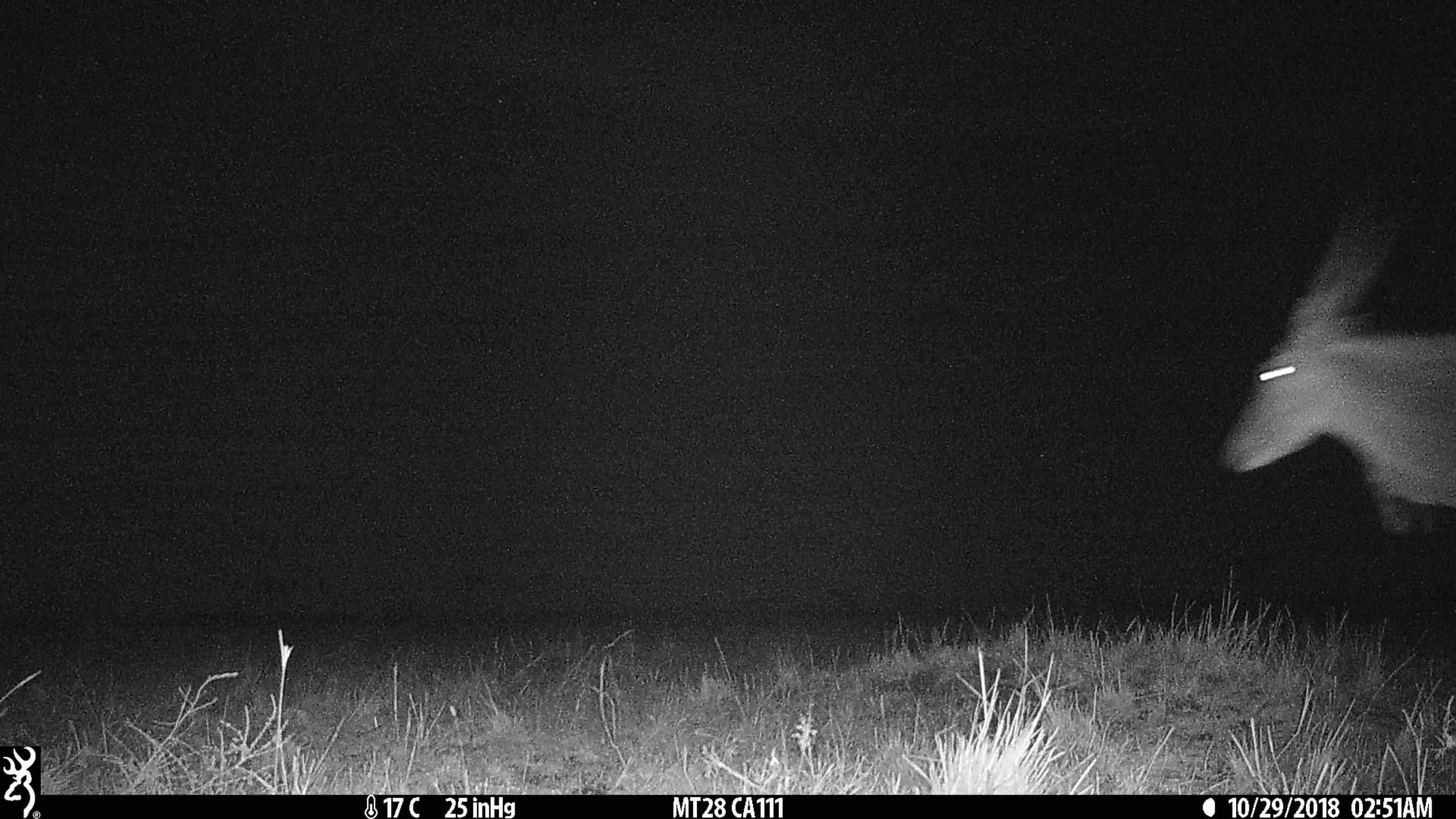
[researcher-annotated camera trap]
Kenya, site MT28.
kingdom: Animalia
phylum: Chordata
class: Mammalia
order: Artiodactyla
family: Bovidae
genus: Tragelaphus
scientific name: Tragelaphus oryx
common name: eland